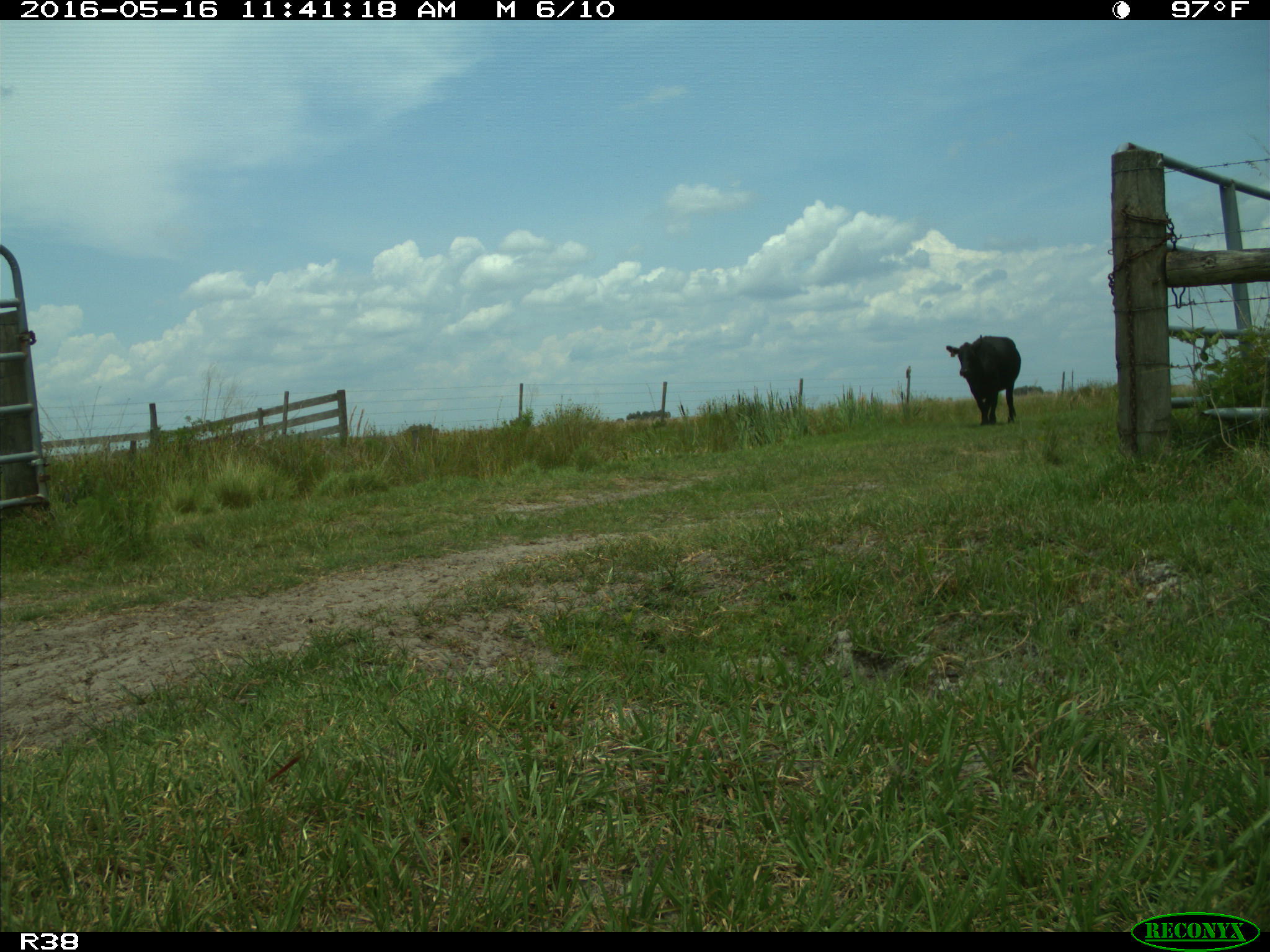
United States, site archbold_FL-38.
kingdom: Animalia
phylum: Chordata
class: Mammalia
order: Artiodactyla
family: Bovidae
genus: Bos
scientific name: Bos taurus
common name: domestic cow